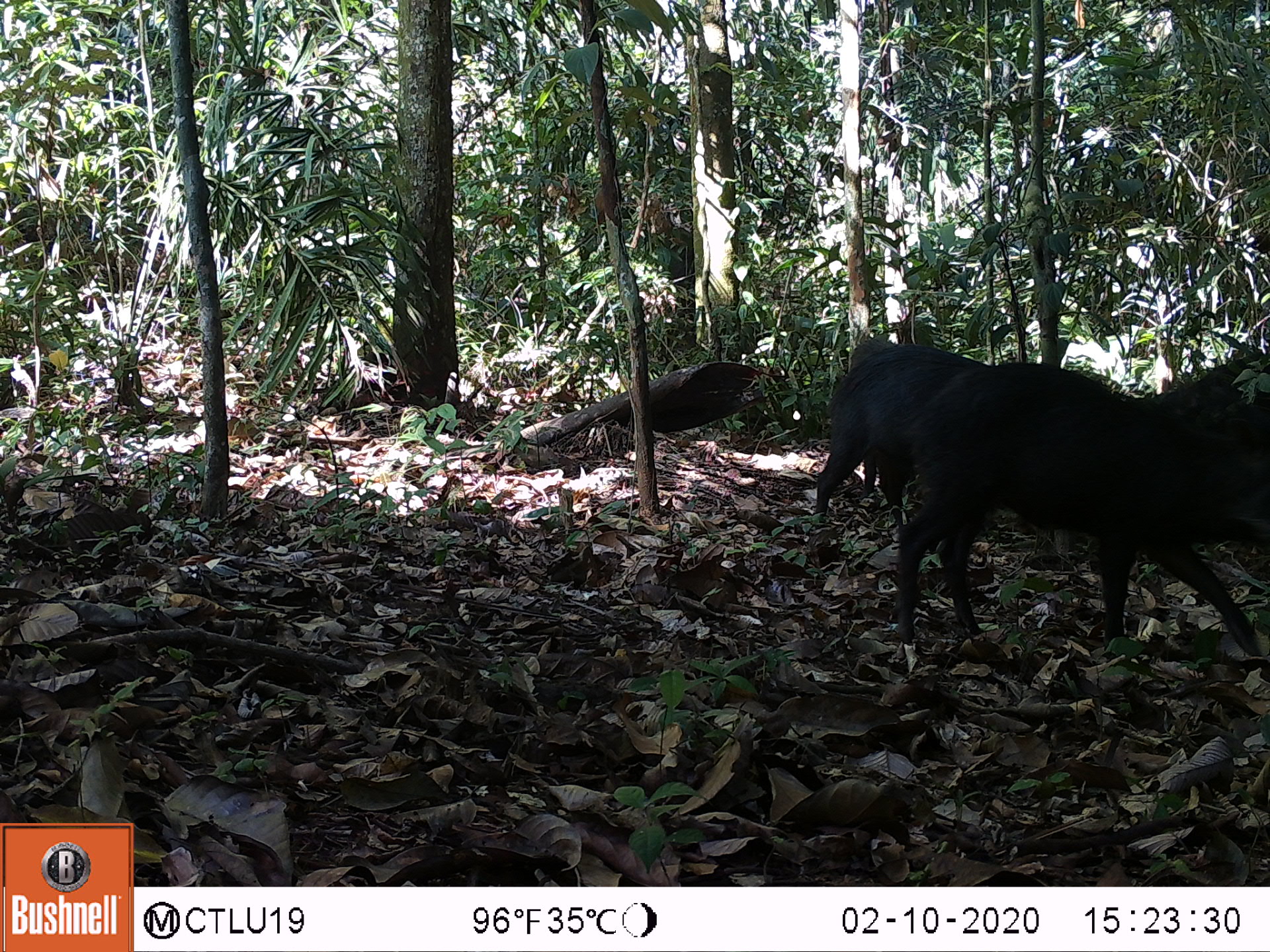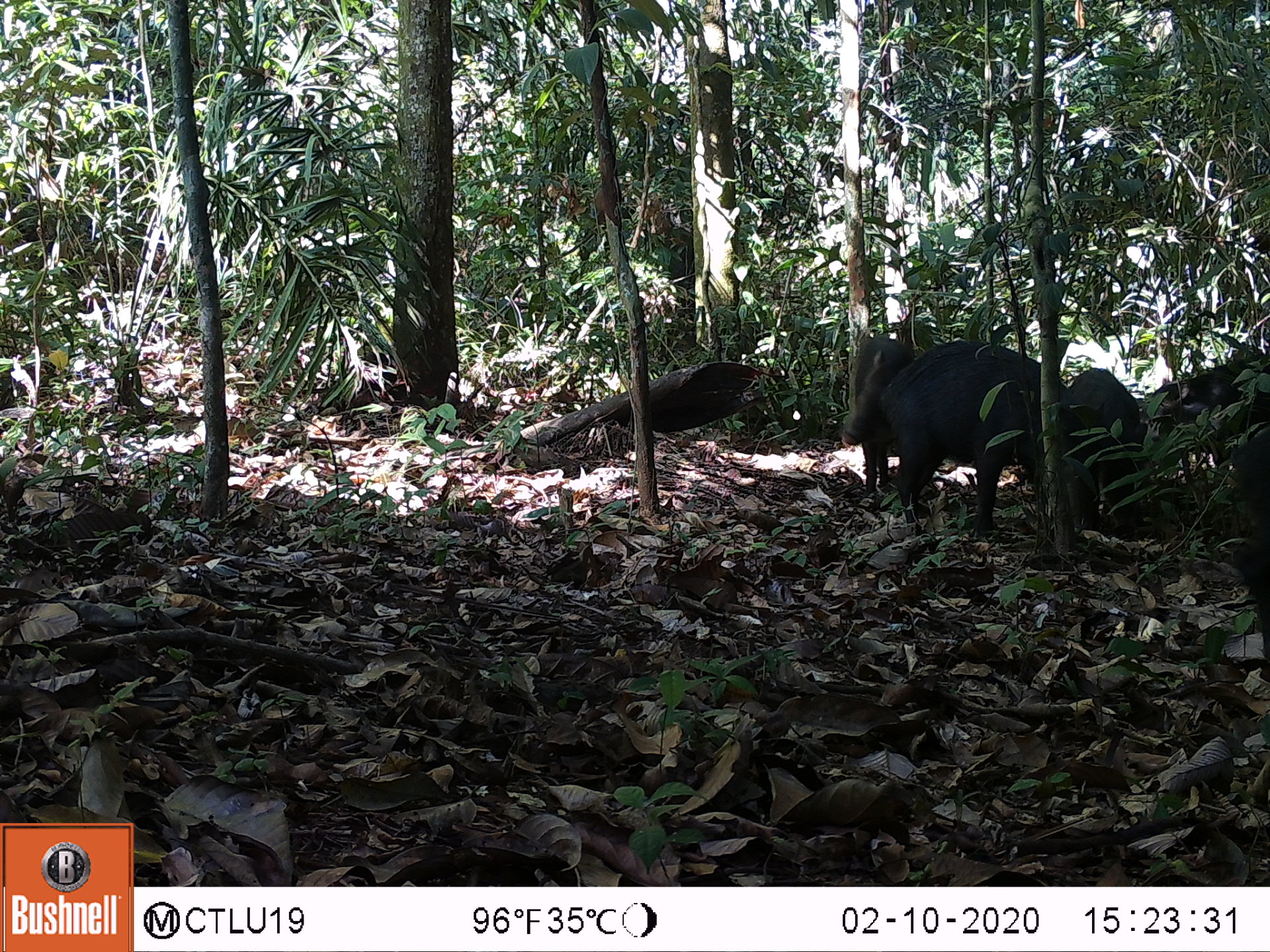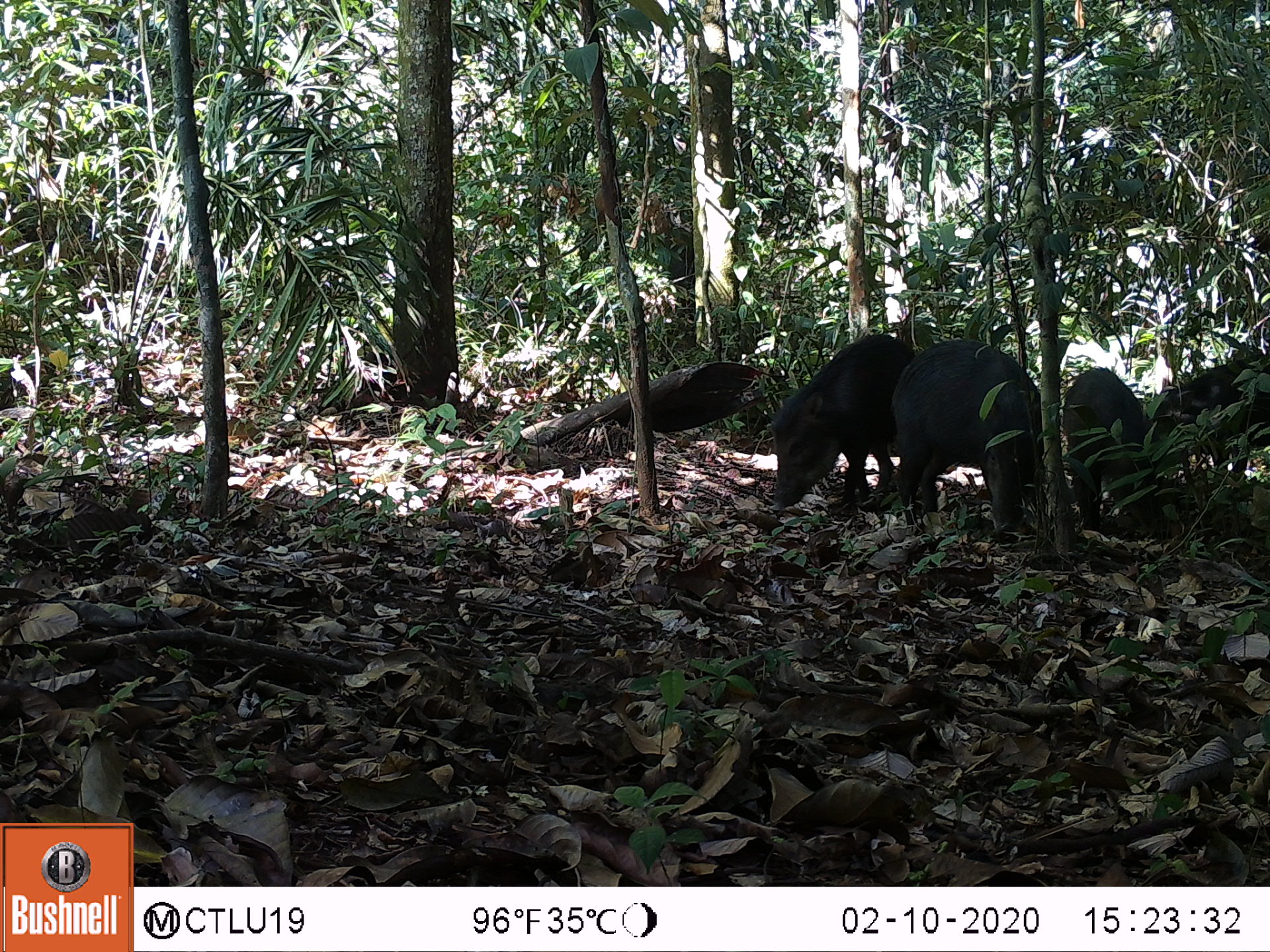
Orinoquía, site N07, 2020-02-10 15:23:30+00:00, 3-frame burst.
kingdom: Animalia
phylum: Chordata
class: Mammalia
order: Artiodactyla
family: Tayassuidae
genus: Tayassu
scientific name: Tayassu pecari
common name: white-lipped peccary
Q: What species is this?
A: White-lipped peccary (Tayassu pecari).